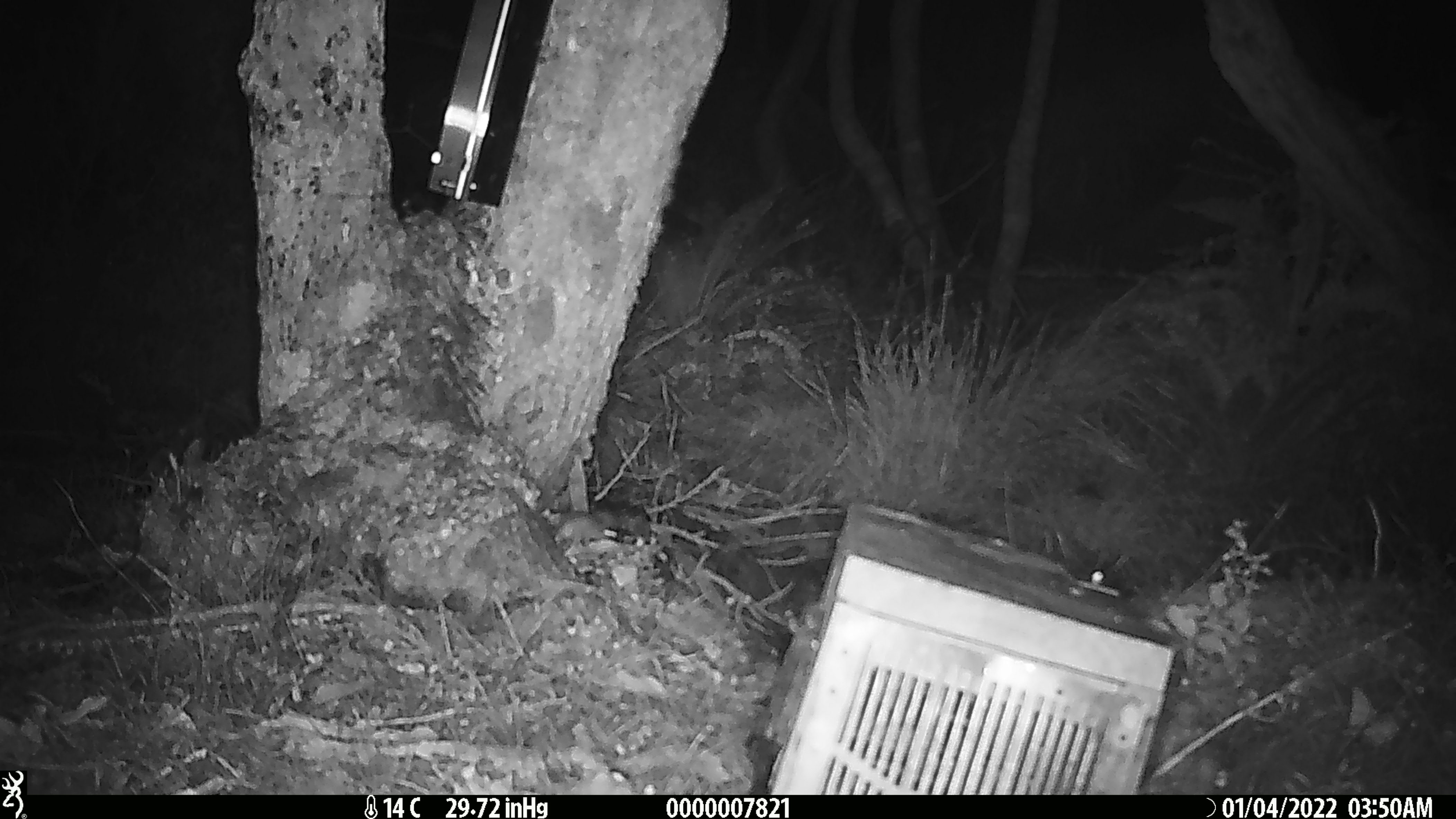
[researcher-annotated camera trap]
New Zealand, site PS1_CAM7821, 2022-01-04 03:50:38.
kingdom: Animalia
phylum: Chordata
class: Mammalia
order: Rodentia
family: Muridae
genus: Mus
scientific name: Mus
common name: mouse